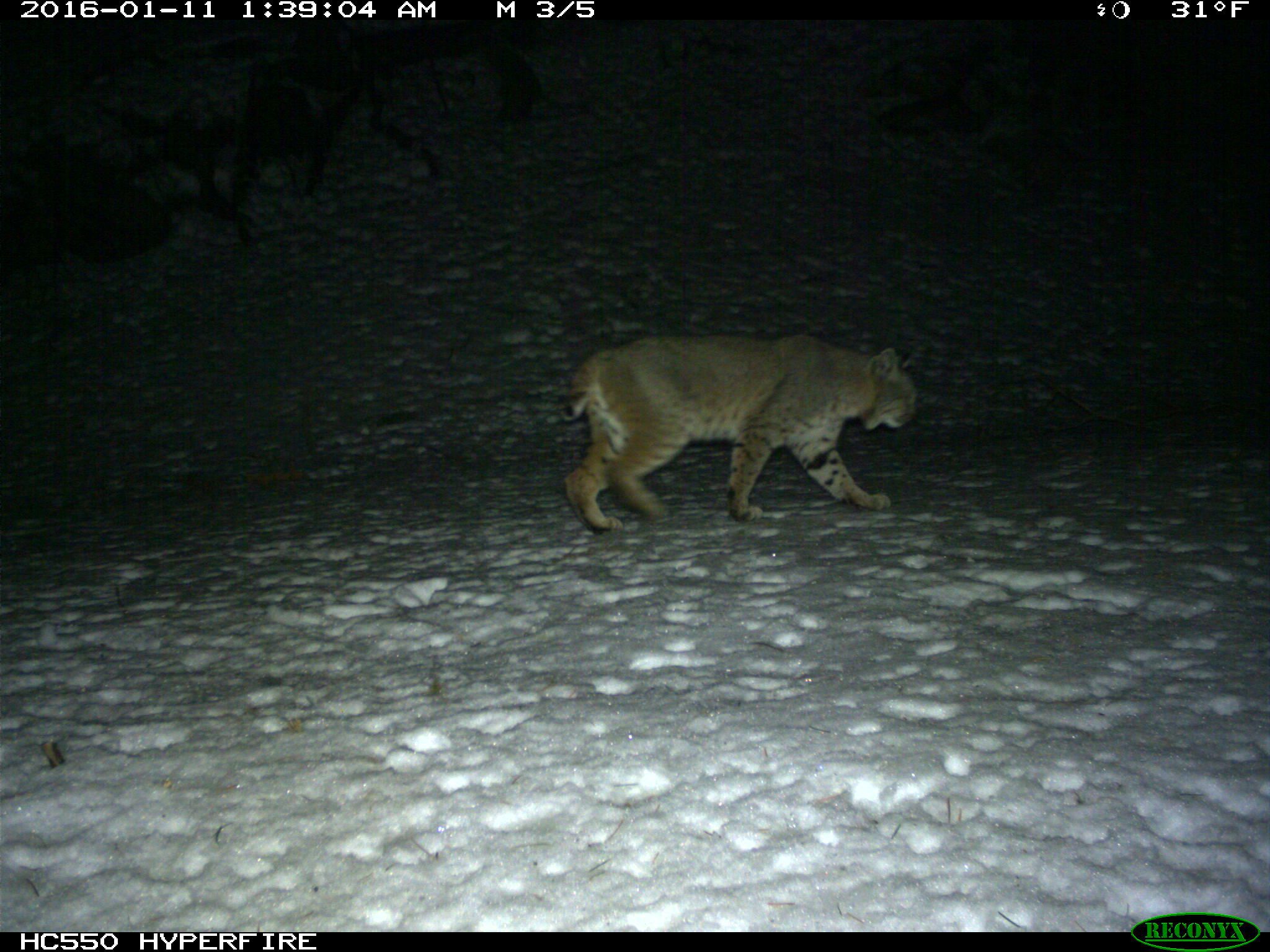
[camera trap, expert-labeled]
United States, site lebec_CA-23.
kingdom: Animalia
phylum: Chordata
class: Mammalia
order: Carnivora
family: Felidae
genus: Lynx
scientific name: Lynx rufus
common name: bobcat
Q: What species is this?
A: Lynx rufus (bobcat).